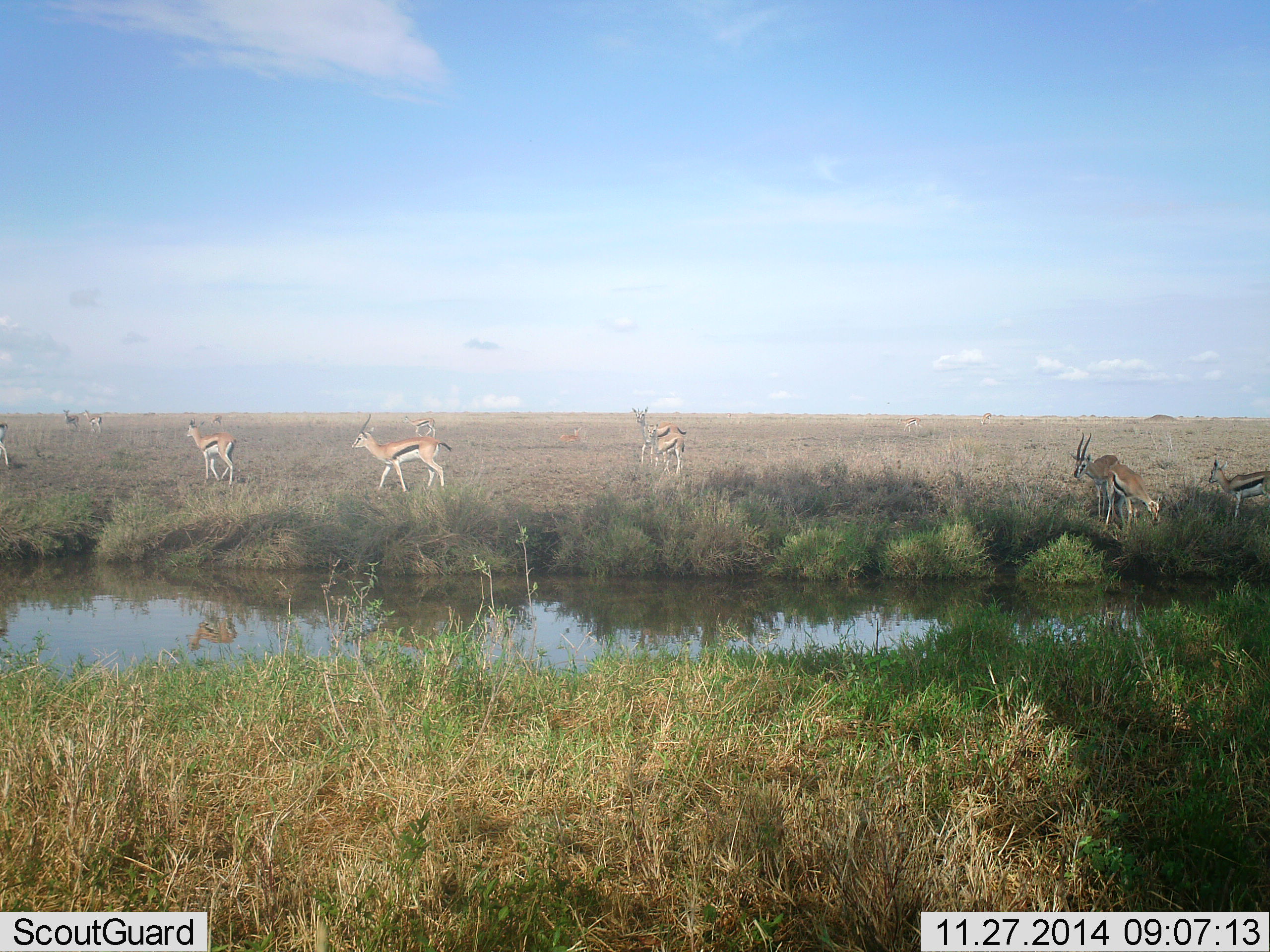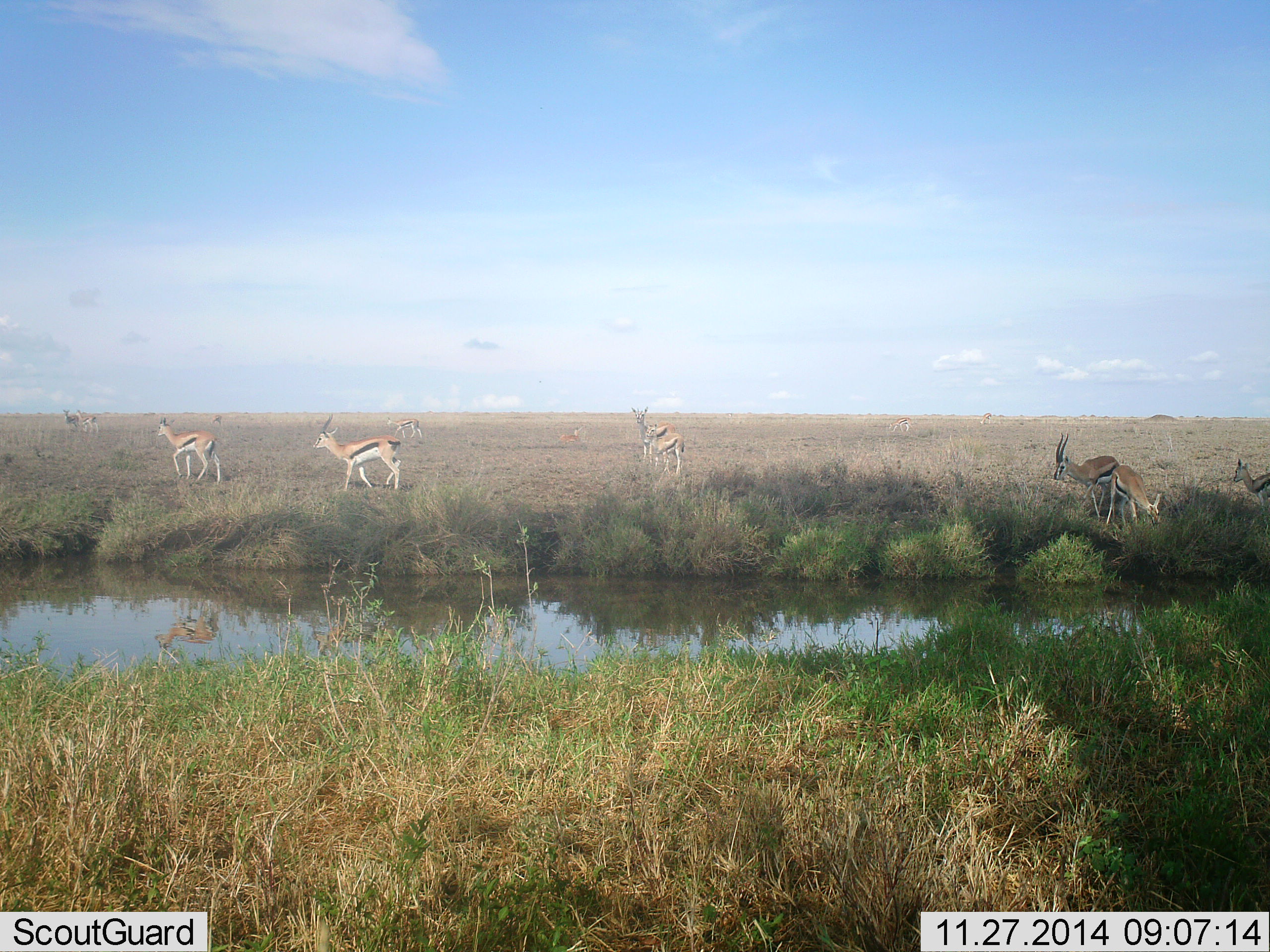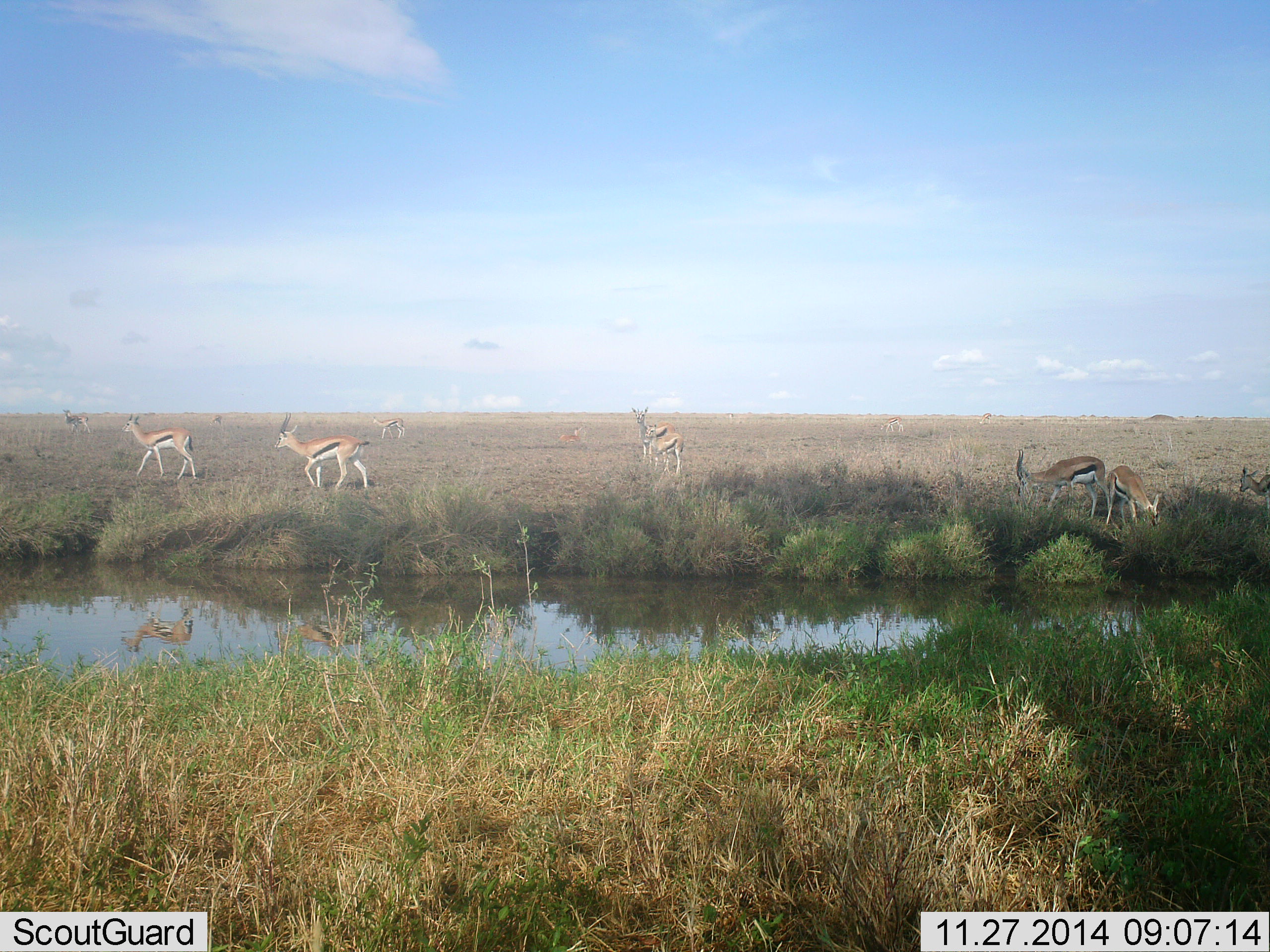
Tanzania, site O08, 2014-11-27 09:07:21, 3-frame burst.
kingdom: Animalia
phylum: Chordata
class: Mammalia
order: Artiodactyla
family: Bovidae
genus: Eudorcas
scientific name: Eudorcas thomsonii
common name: thomson's gazelle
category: gazellethomsons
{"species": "gazellethomsons (thomson's gazelle) (Eudorcas thomsonii)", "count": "11-50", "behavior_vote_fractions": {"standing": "80%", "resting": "0%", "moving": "90%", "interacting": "0%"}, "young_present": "20%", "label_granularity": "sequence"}